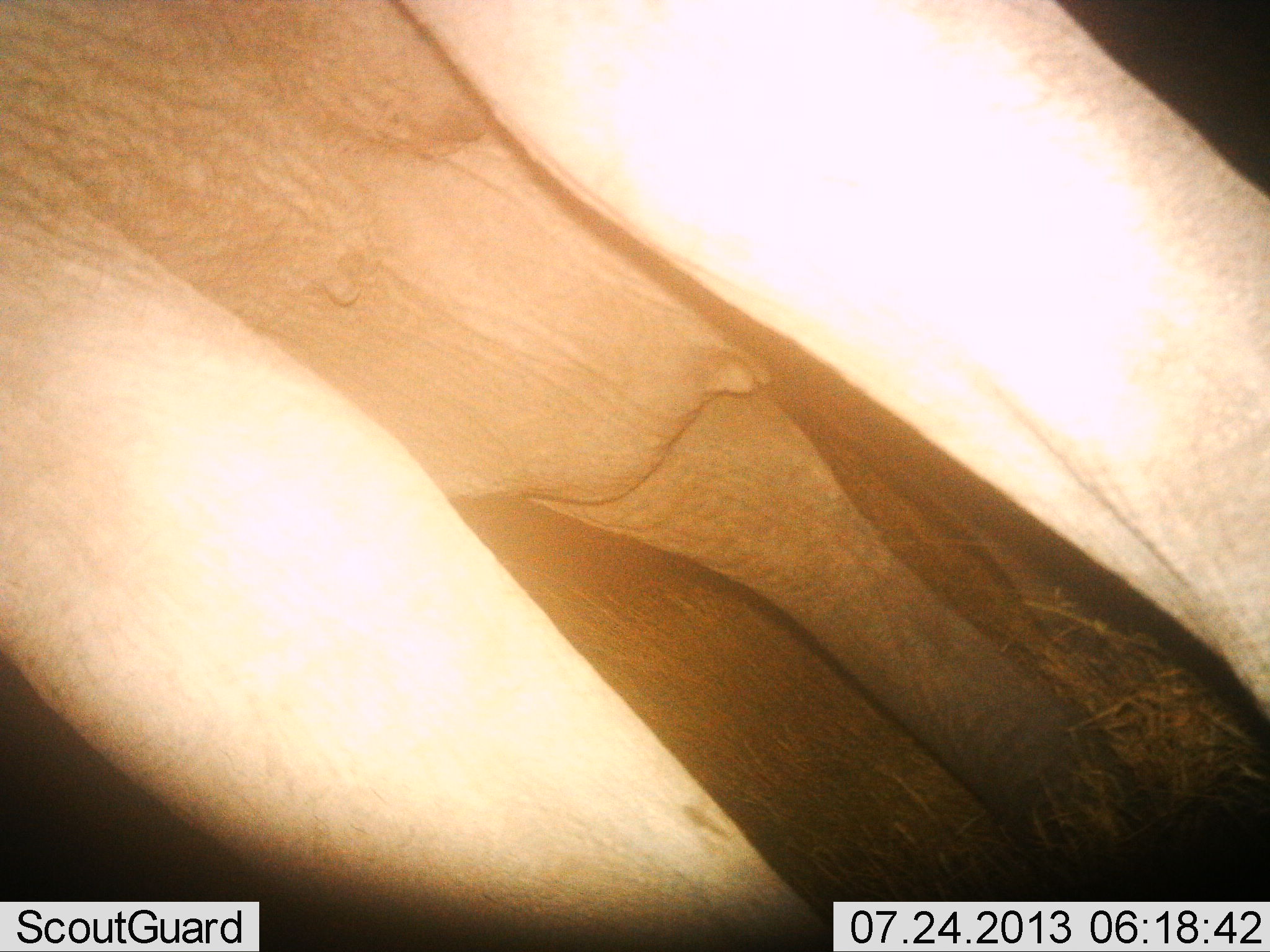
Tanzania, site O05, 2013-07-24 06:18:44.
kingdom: Animalia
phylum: Chordata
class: Mammalia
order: Proboscidea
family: Elephantidae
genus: Loxodonta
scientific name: Loxodonta africana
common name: african bush elephant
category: elephant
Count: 1.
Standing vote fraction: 100%.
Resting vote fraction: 0%.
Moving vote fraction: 0%.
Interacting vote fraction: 0%.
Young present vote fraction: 0%.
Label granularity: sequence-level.